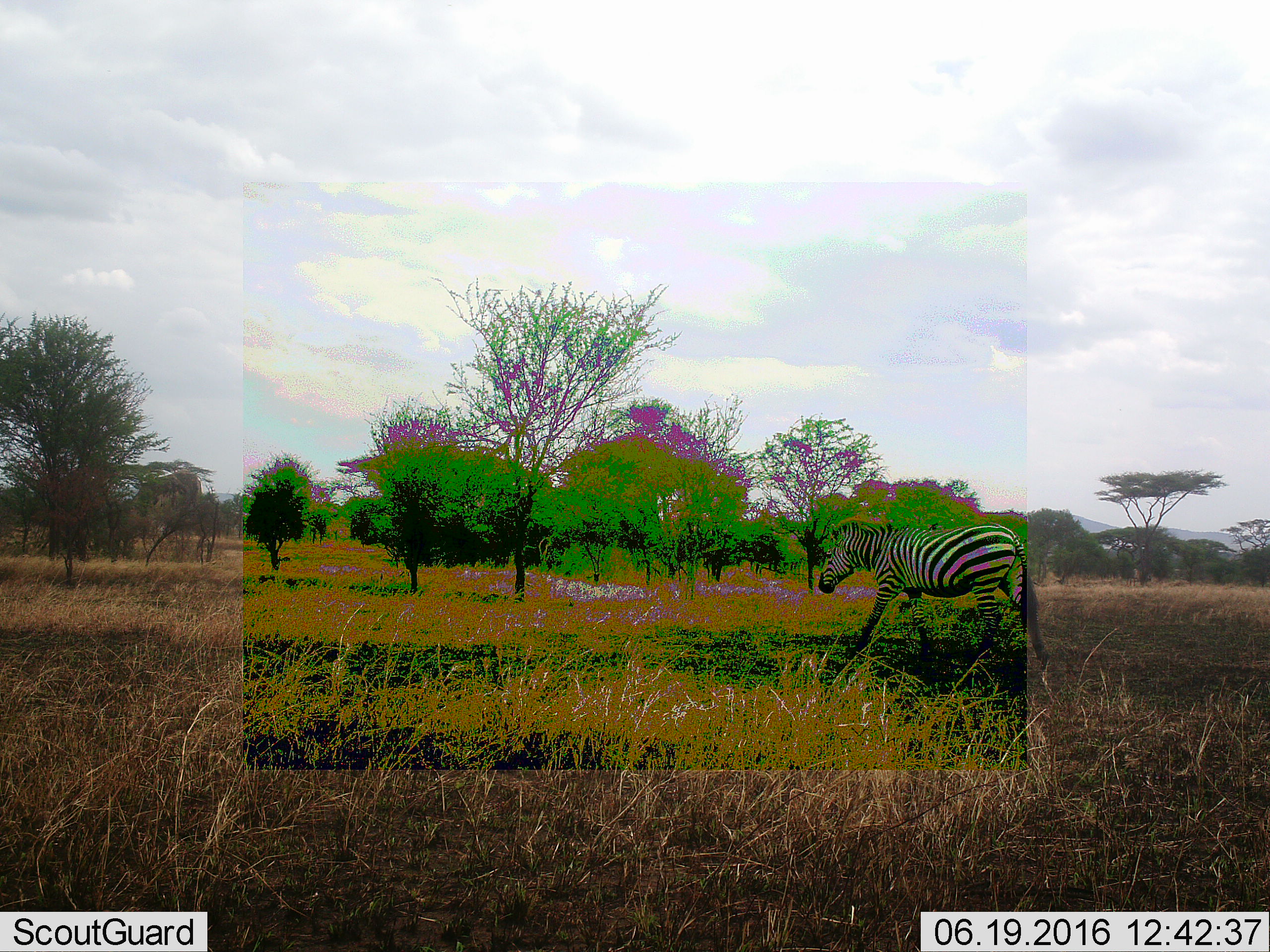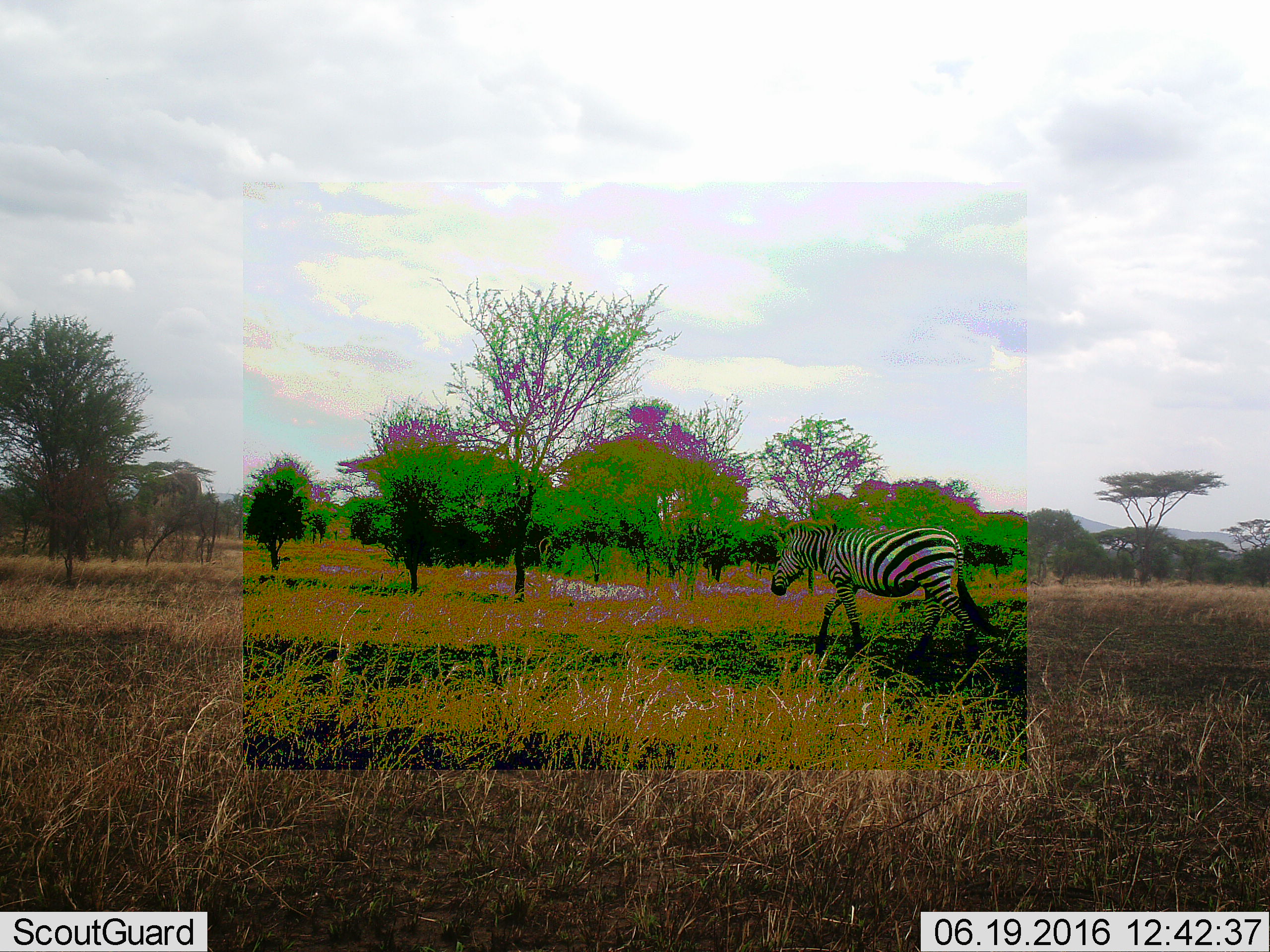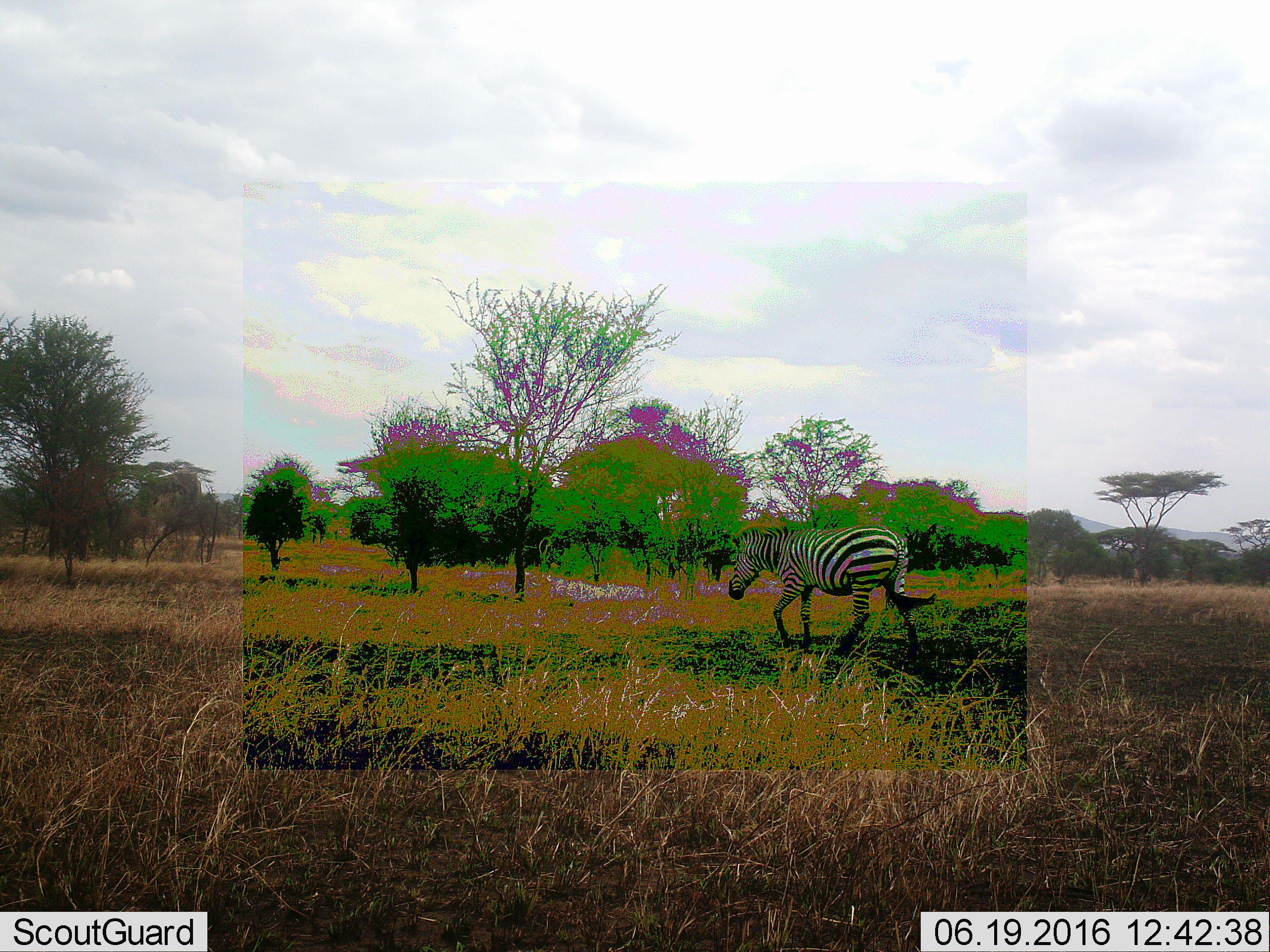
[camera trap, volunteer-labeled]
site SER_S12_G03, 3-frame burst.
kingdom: Animalia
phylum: Chordata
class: Mammalia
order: Perissodactyla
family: Equidae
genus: Equus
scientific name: Equus quagga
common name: plains zebra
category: zebraplains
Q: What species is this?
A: Zebraplains (plains zebra) (Equus quagga).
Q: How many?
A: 1.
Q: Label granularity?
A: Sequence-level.